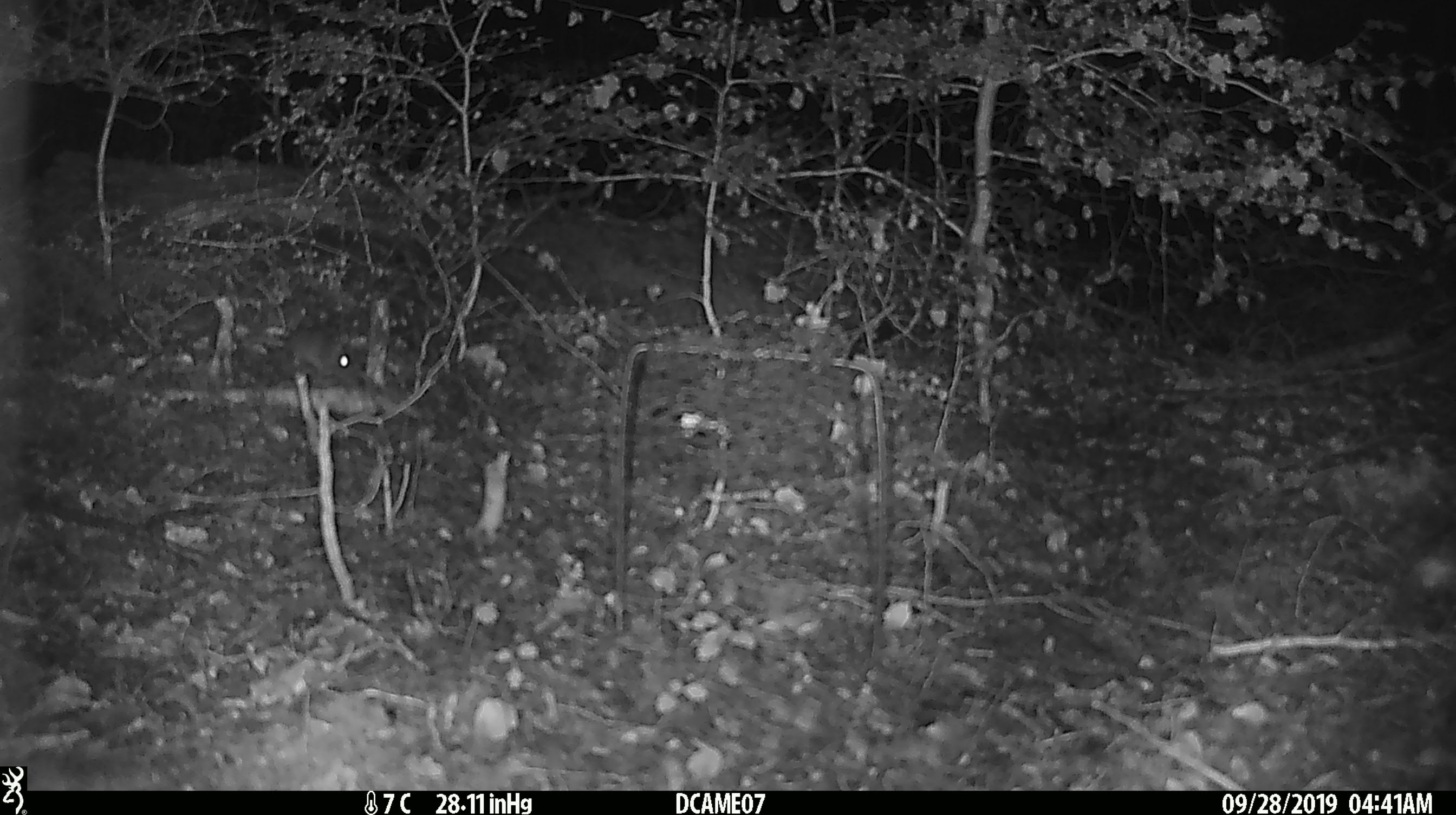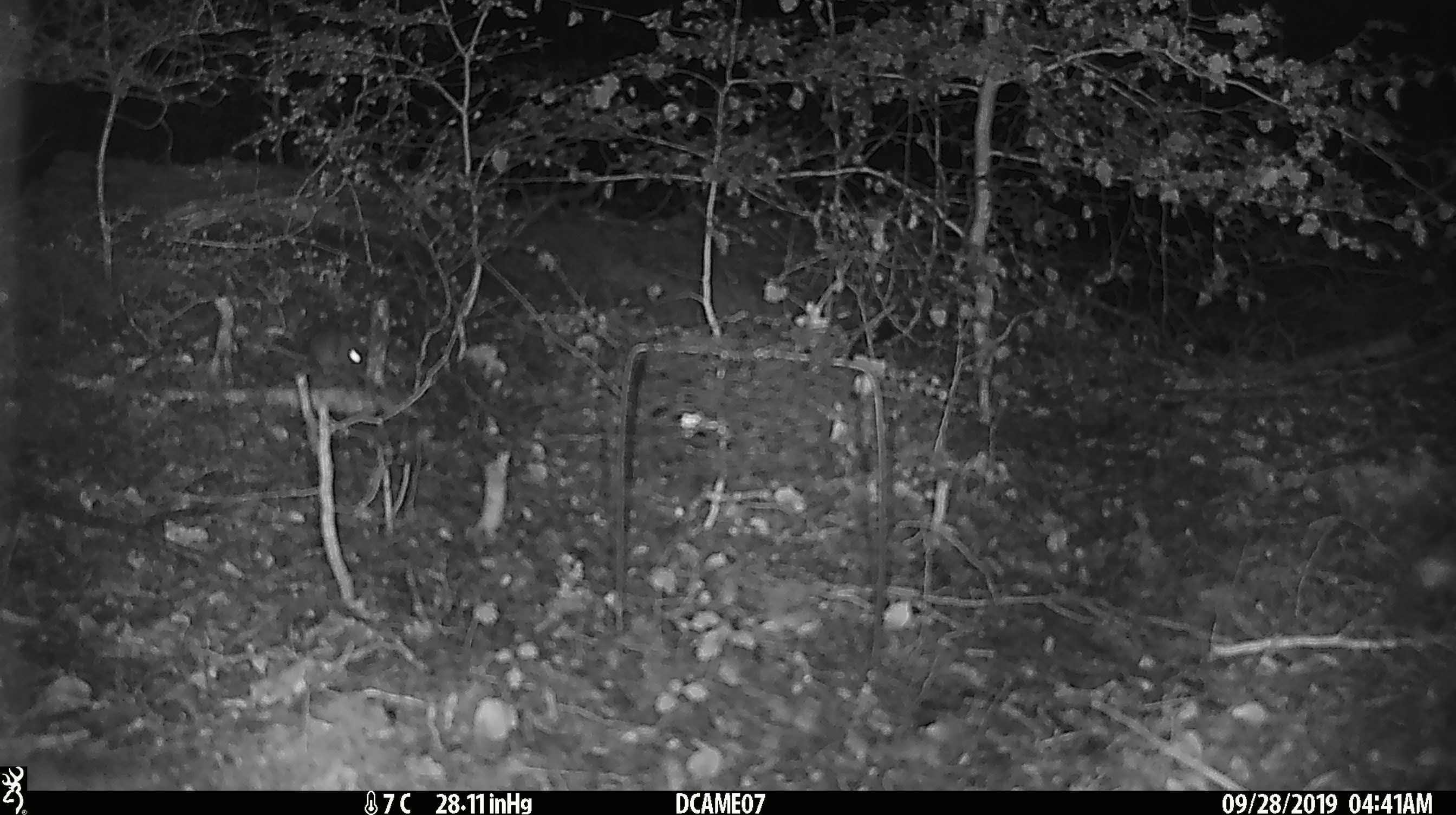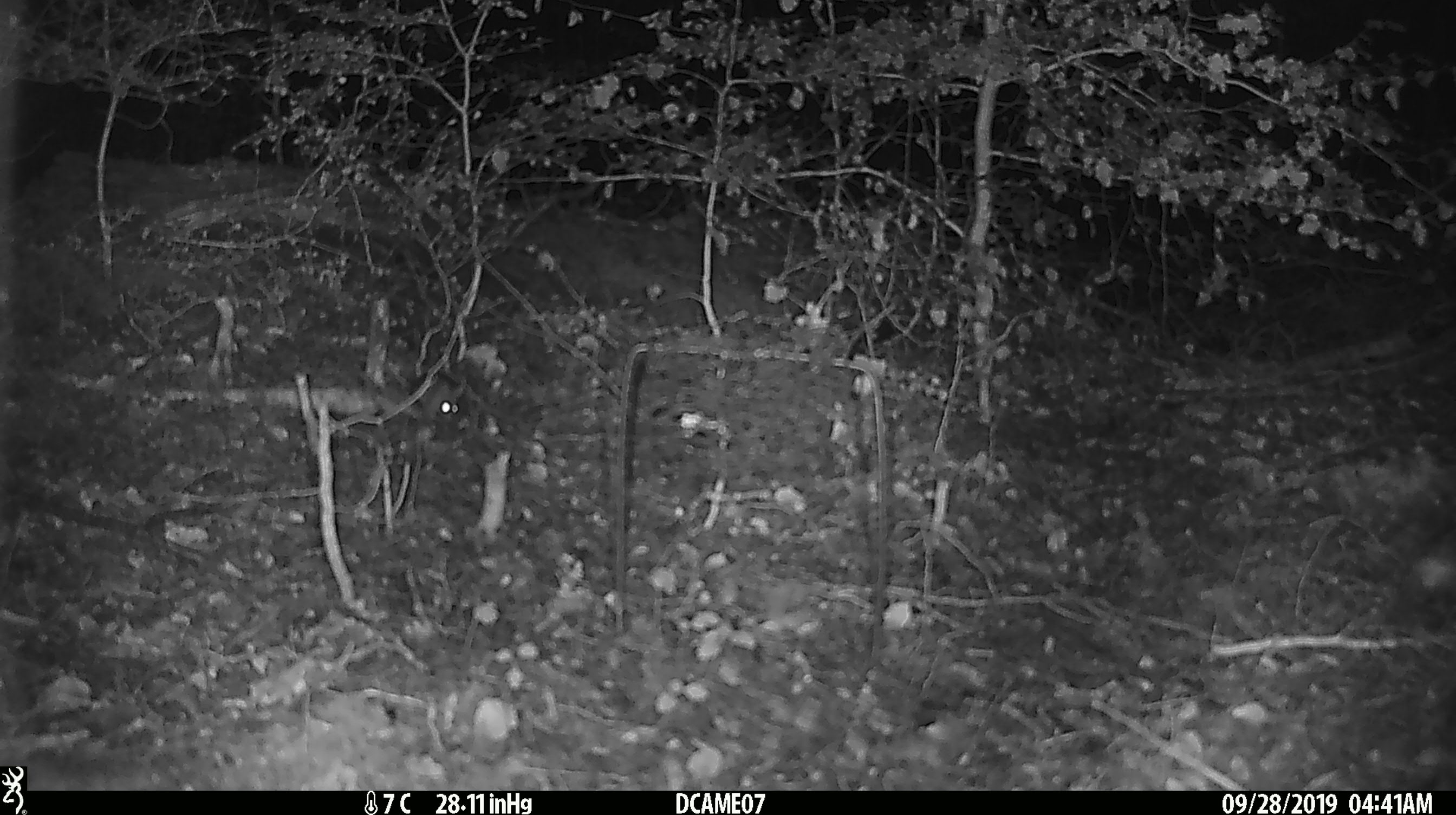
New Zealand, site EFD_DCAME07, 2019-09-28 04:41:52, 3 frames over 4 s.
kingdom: Animalia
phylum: Chordata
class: Mammalia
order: Rodentia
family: Muridae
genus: Mus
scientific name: Mus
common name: mouse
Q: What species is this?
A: Mouse (Mus).